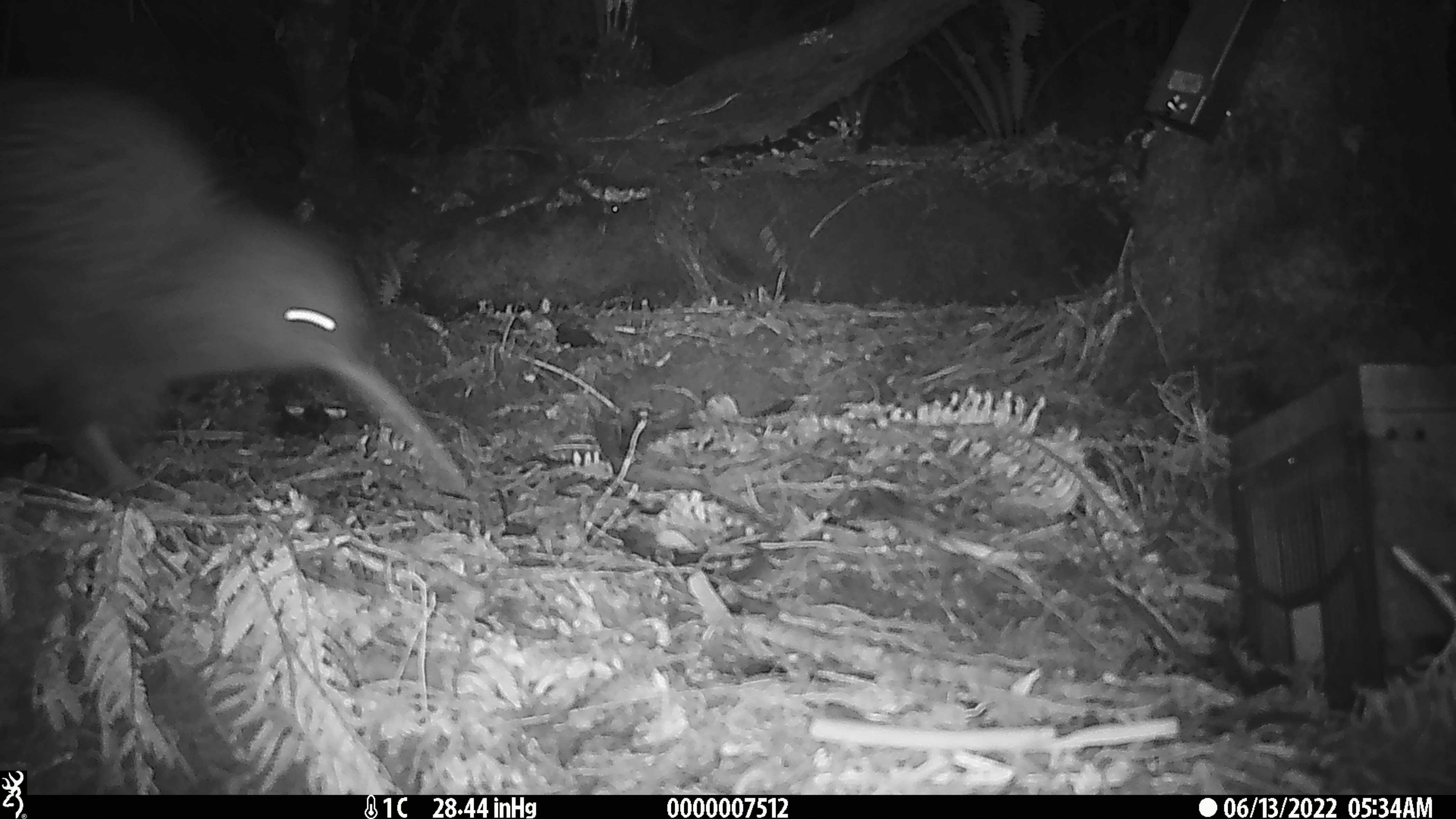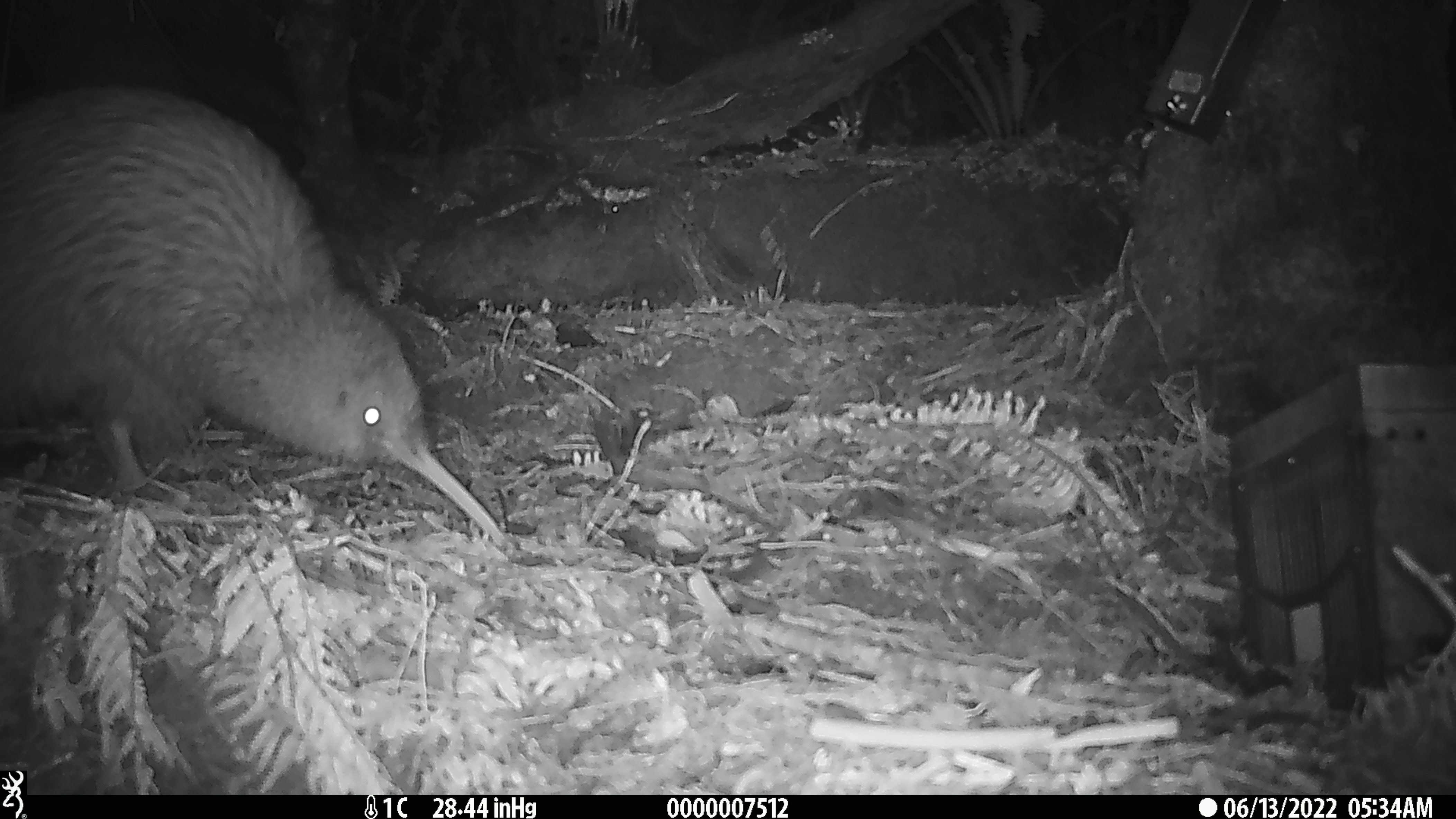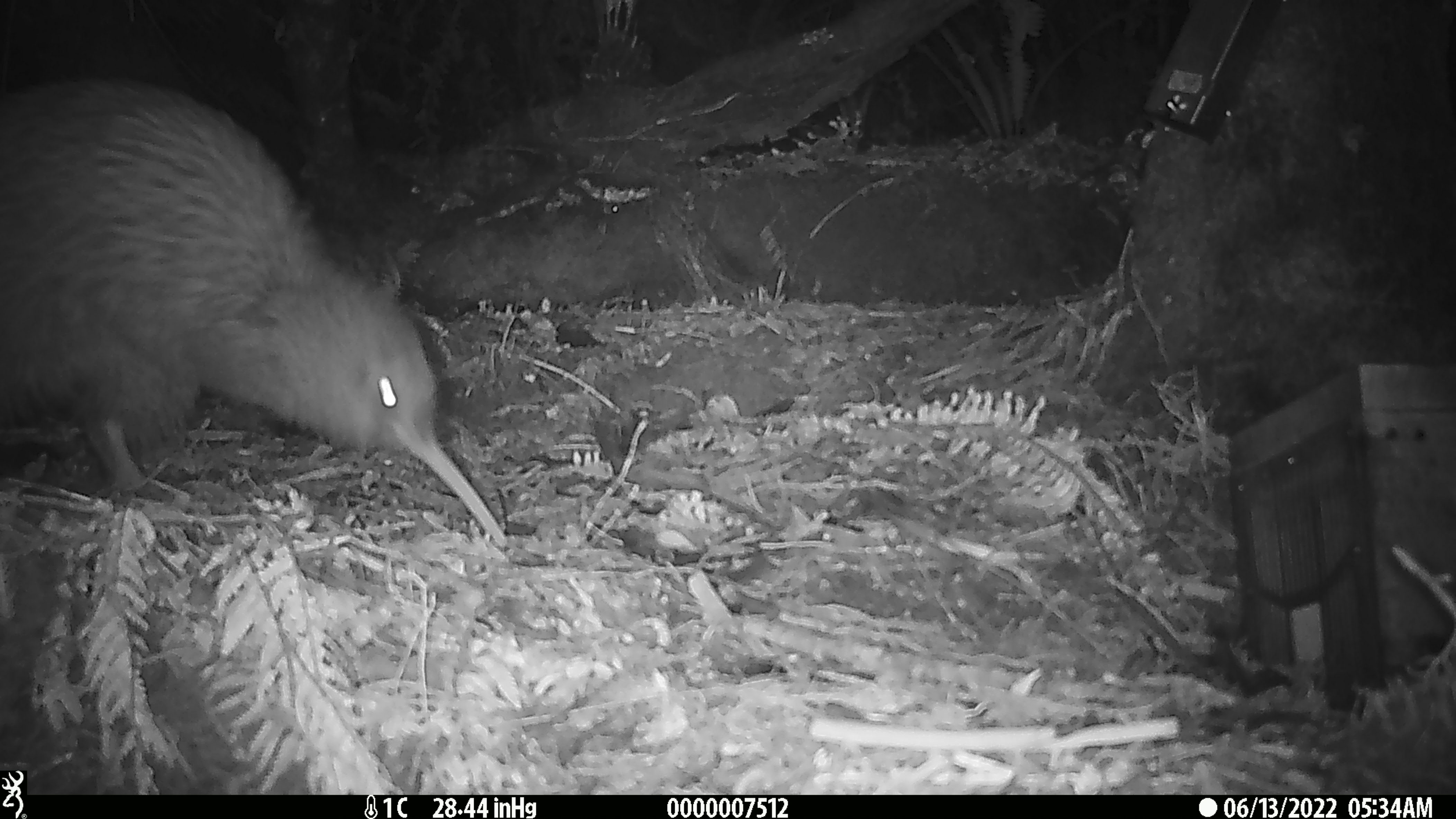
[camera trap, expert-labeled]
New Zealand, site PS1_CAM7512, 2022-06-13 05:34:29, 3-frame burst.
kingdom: Animalia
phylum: Chordata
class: Aves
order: Apterygiformes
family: Apterygidae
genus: Apteryx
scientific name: Apteryx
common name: kiwi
Kiwi (Apteryx).